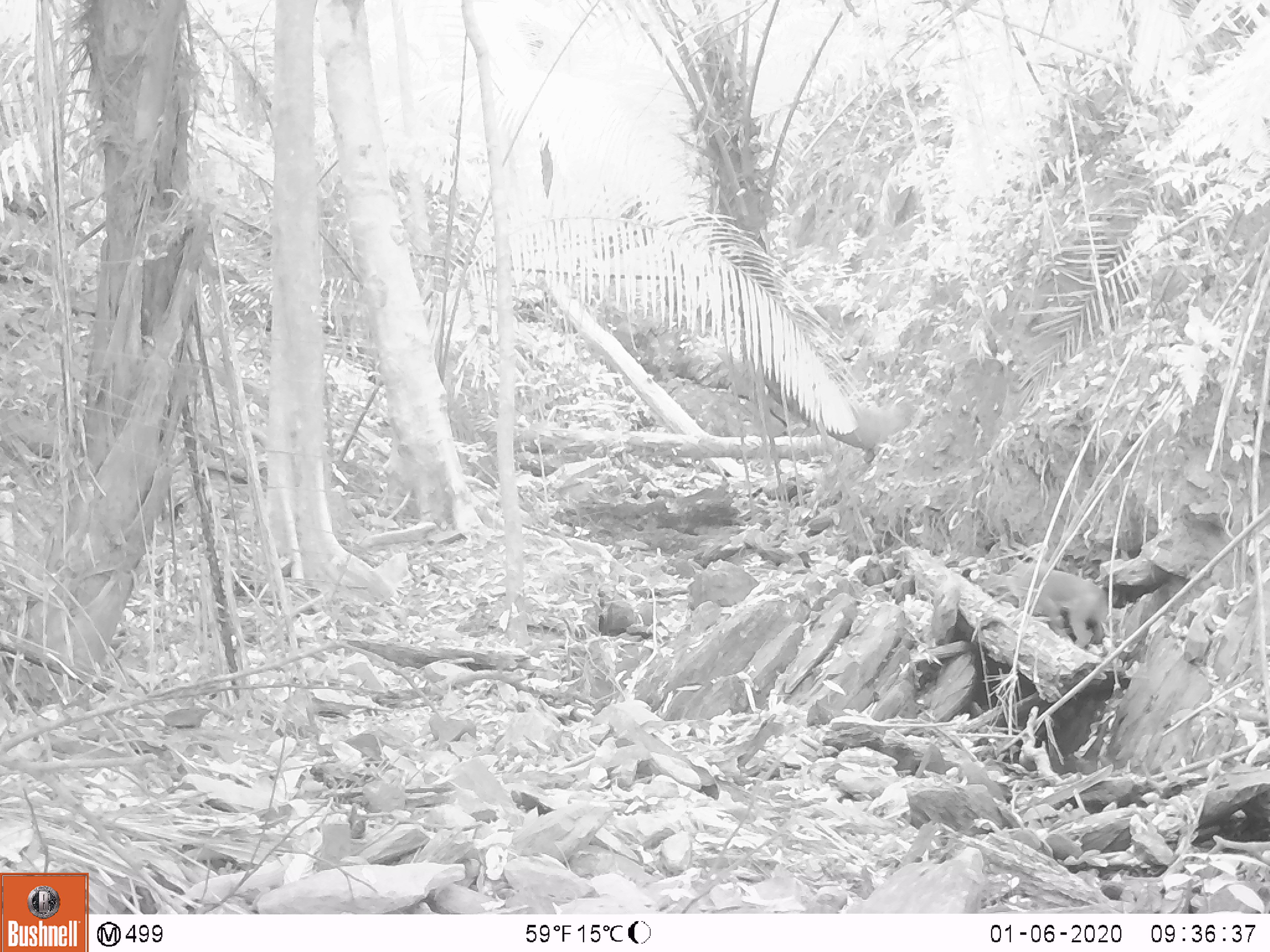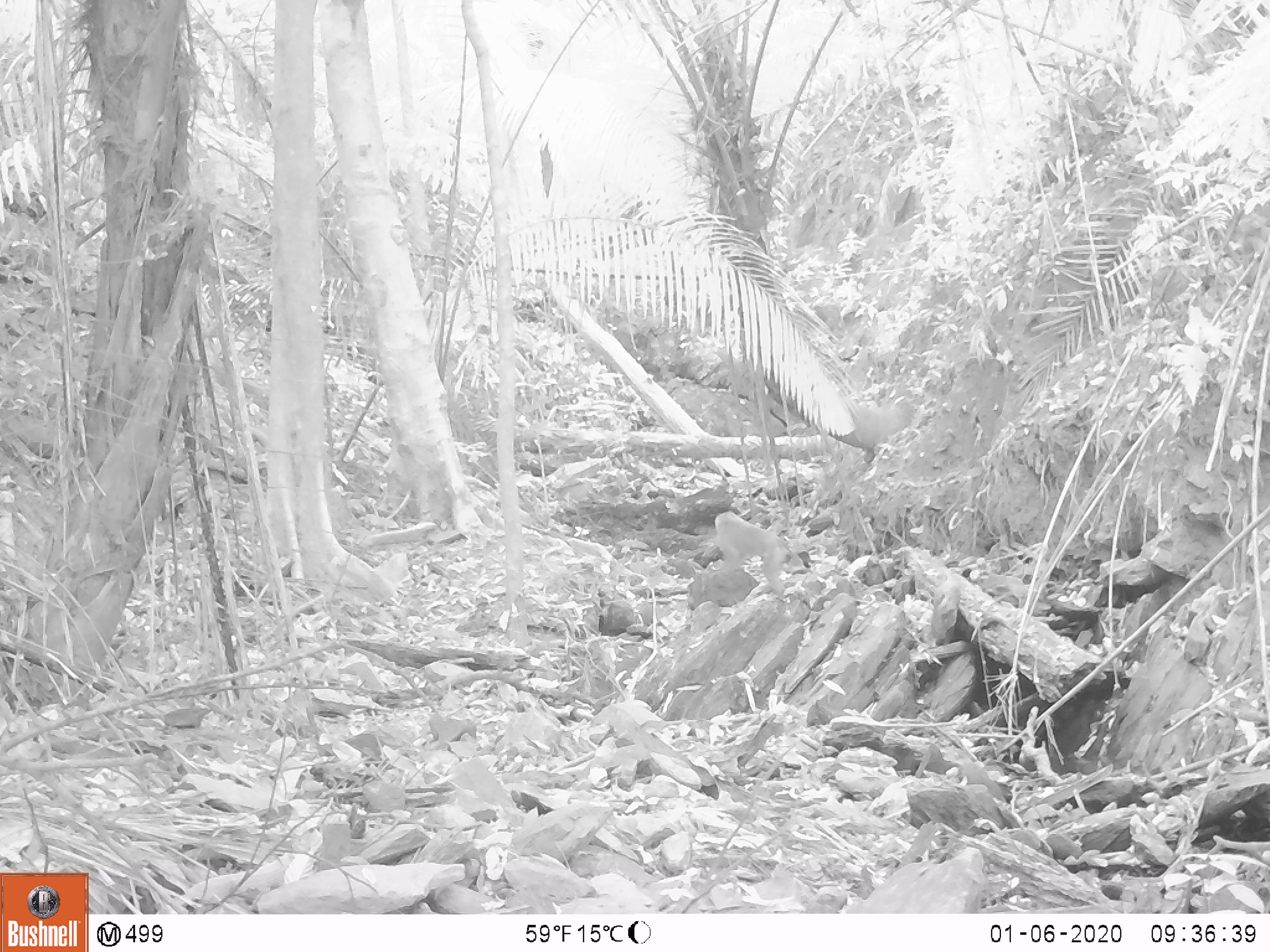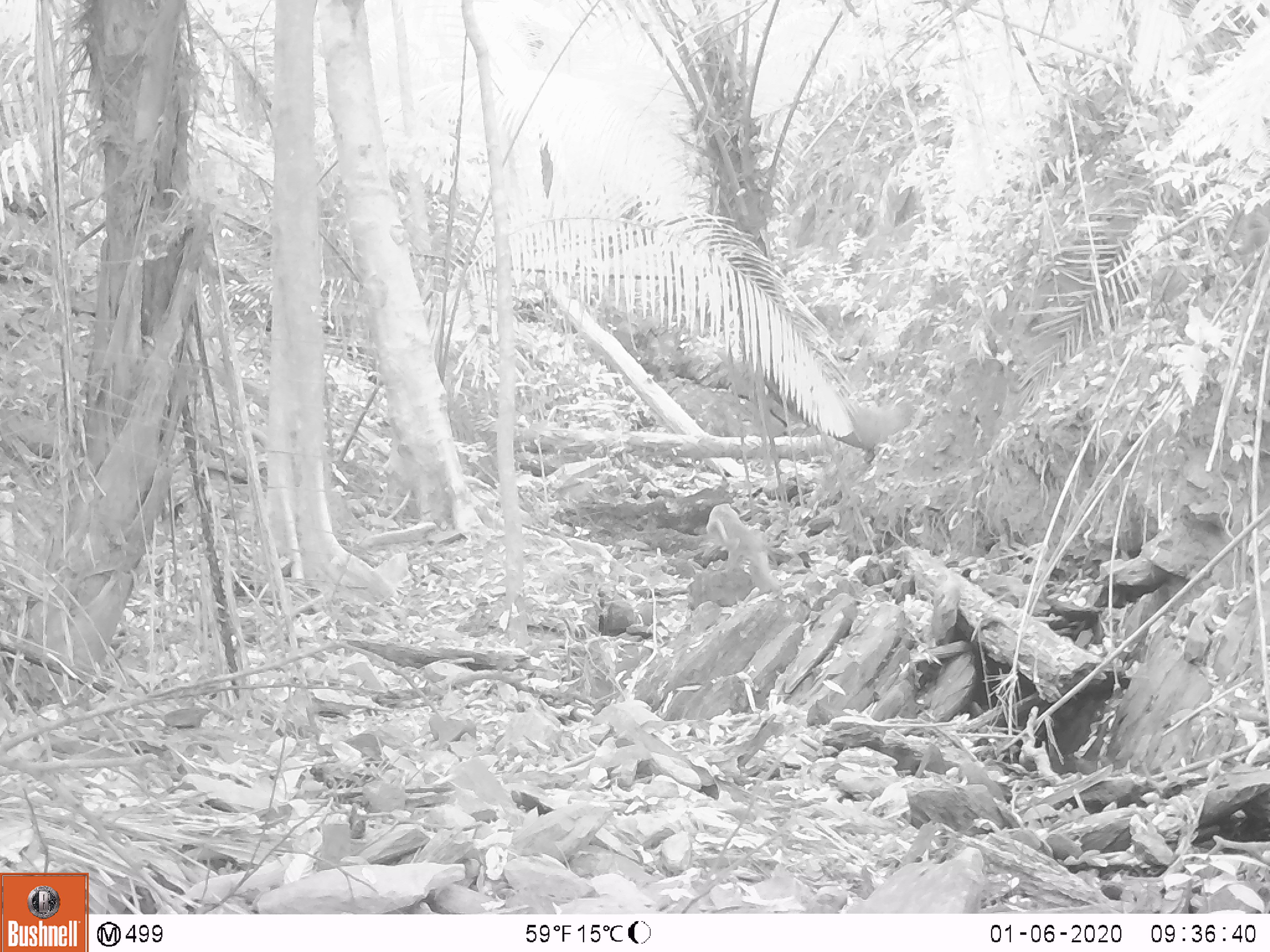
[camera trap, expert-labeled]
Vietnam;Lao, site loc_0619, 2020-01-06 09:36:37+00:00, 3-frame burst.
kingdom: Animalia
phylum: Chordata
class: Mammalia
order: Primates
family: Cercopithecidae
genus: Macaca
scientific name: Macaca nemestrina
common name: pig-tailed macaque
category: pig tailed macaque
Pig tailed macaque (pig-tailed macaque) (Macaca nemestrina). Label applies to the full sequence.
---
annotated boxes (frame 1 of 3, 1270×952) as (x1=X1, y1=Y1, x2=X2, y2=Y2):
pig tailed macaque: (x1=1005, y1=561, x2=1108, y2=649)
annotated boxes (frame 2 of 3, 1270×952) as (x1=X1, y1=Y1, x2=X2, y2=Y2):
pig tailed macaque: (x1=713, y1=509, x2=787, y2=600)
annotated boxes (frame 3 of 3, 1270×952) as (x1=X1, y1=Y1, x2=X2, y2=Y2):
pig tailed macaque: (x1=705, y1=503, x2=784, y2=595)